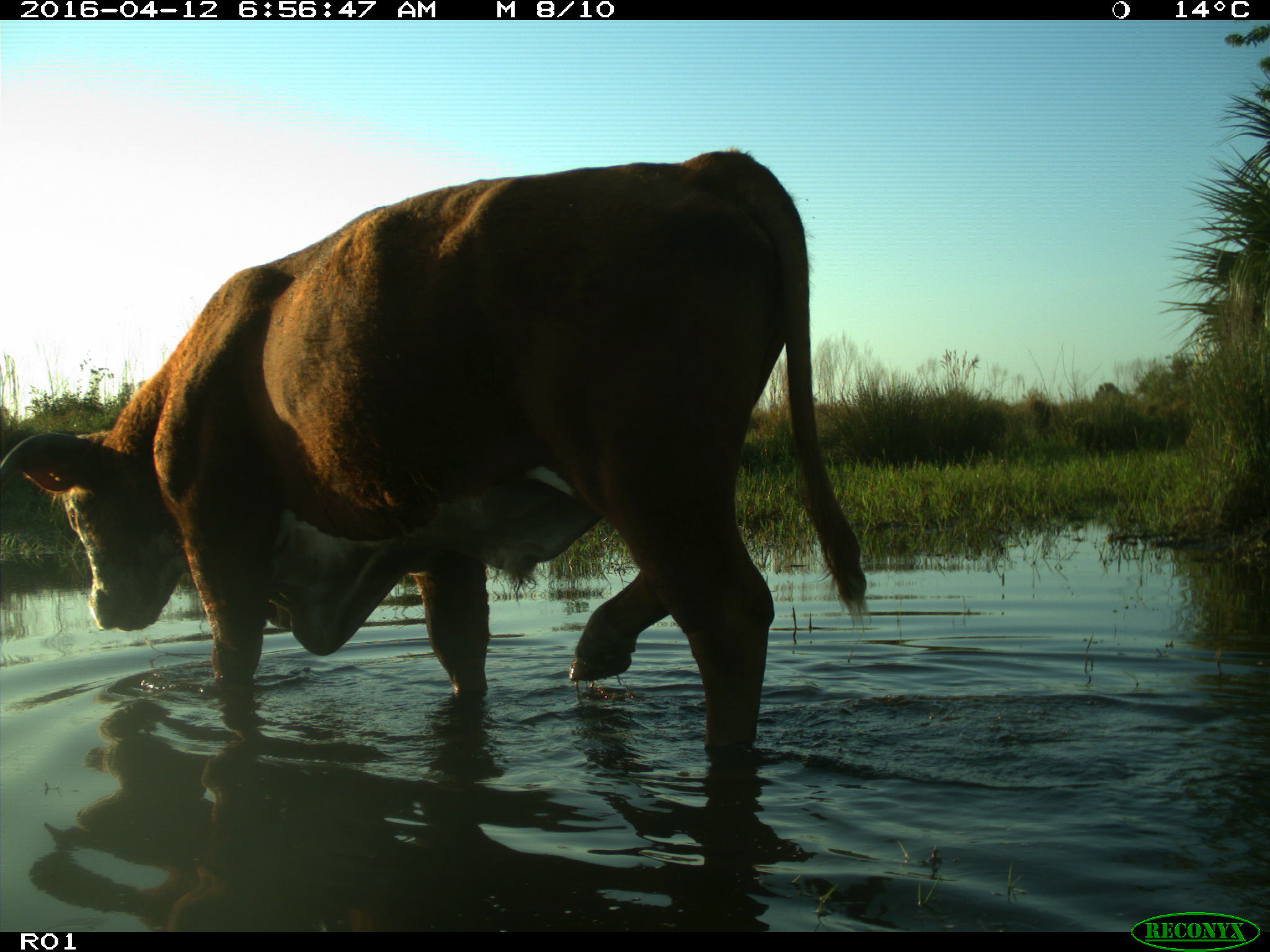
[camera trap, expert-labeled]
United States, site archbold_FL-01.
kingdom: Animalia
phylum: Chordata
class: Mammalia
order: Artiodactyla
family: Bovidae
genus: Bos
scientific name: Bos taurus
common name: domestic cow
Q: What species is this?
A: Bos taurus (domestic cow).